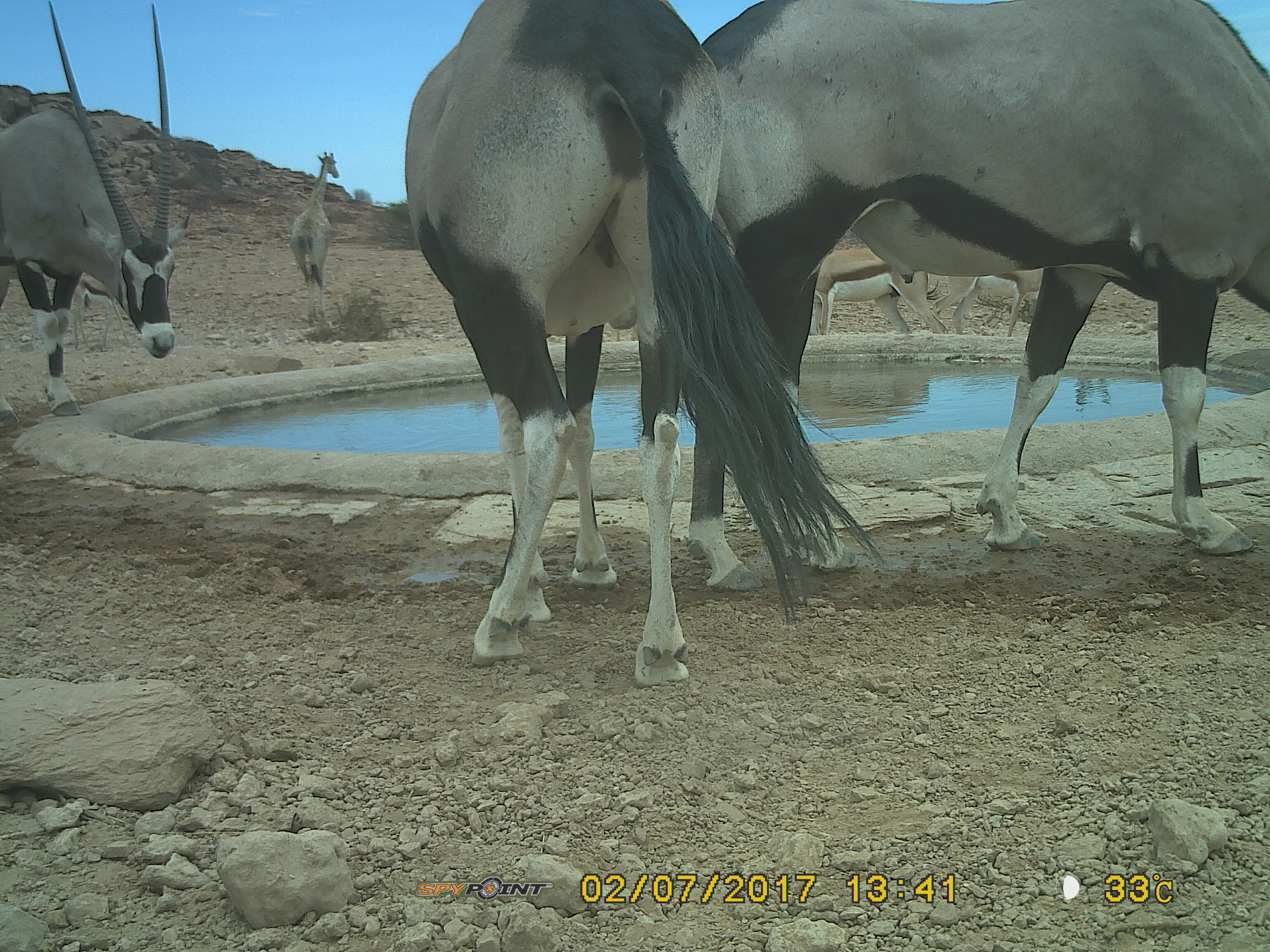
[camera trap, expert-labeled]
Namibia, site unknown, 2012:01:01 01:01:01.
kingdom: Animalia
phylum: Chordata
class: Mammalia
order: Artiodactyla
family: Bovidae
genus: Oryx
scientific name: Oryx gazella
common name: gemsbok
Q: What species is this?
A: Oryx gazella (gemsbok).